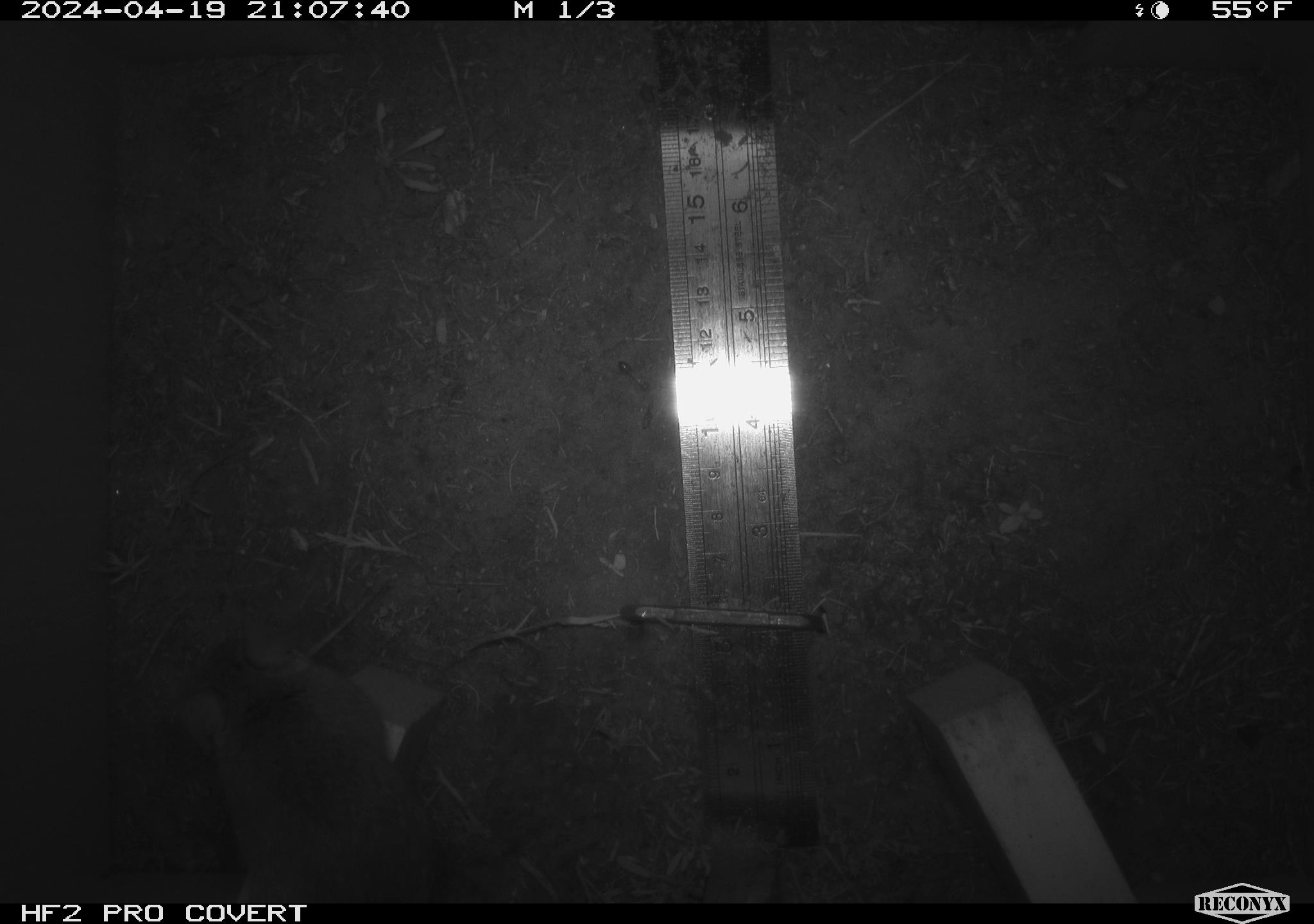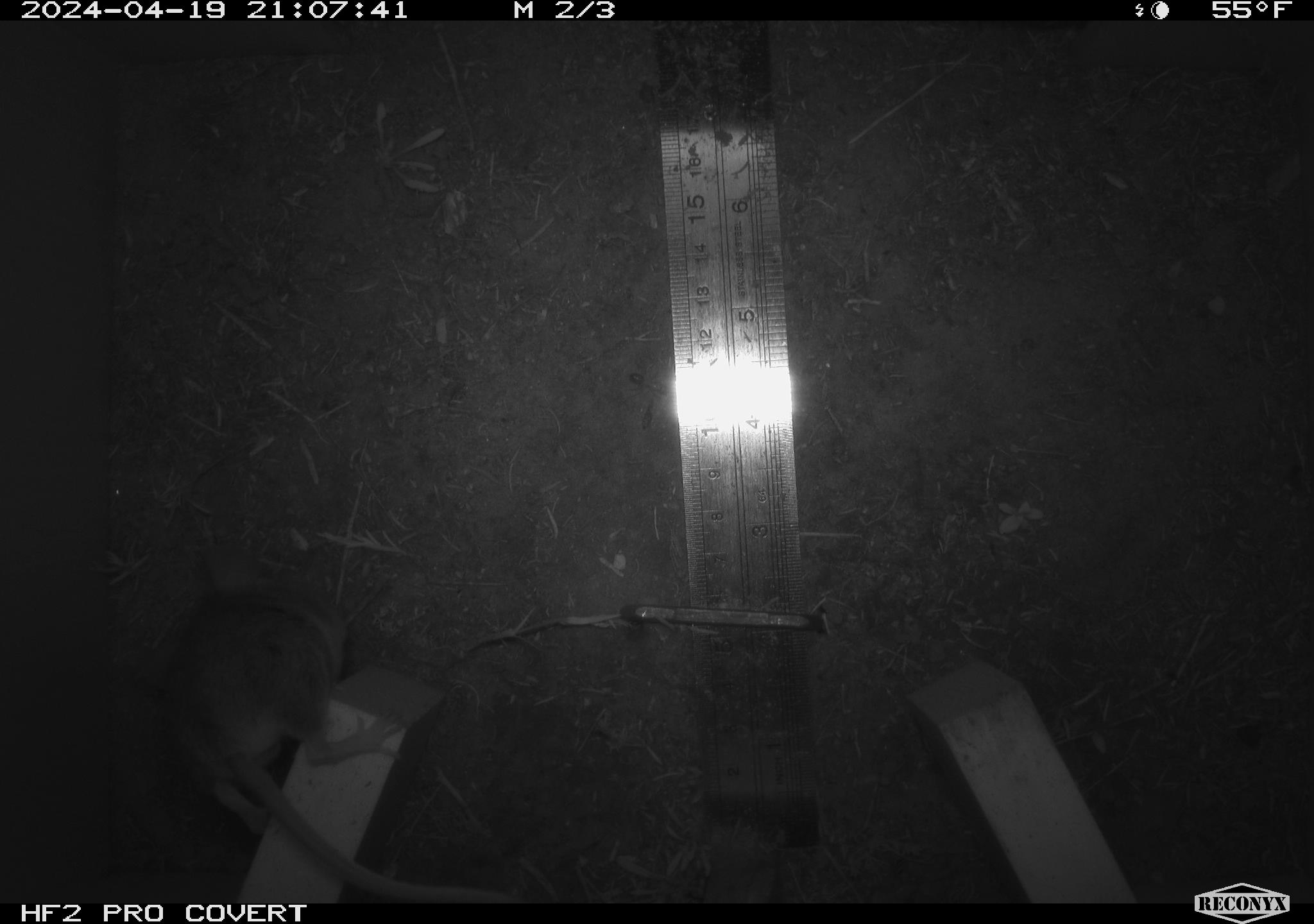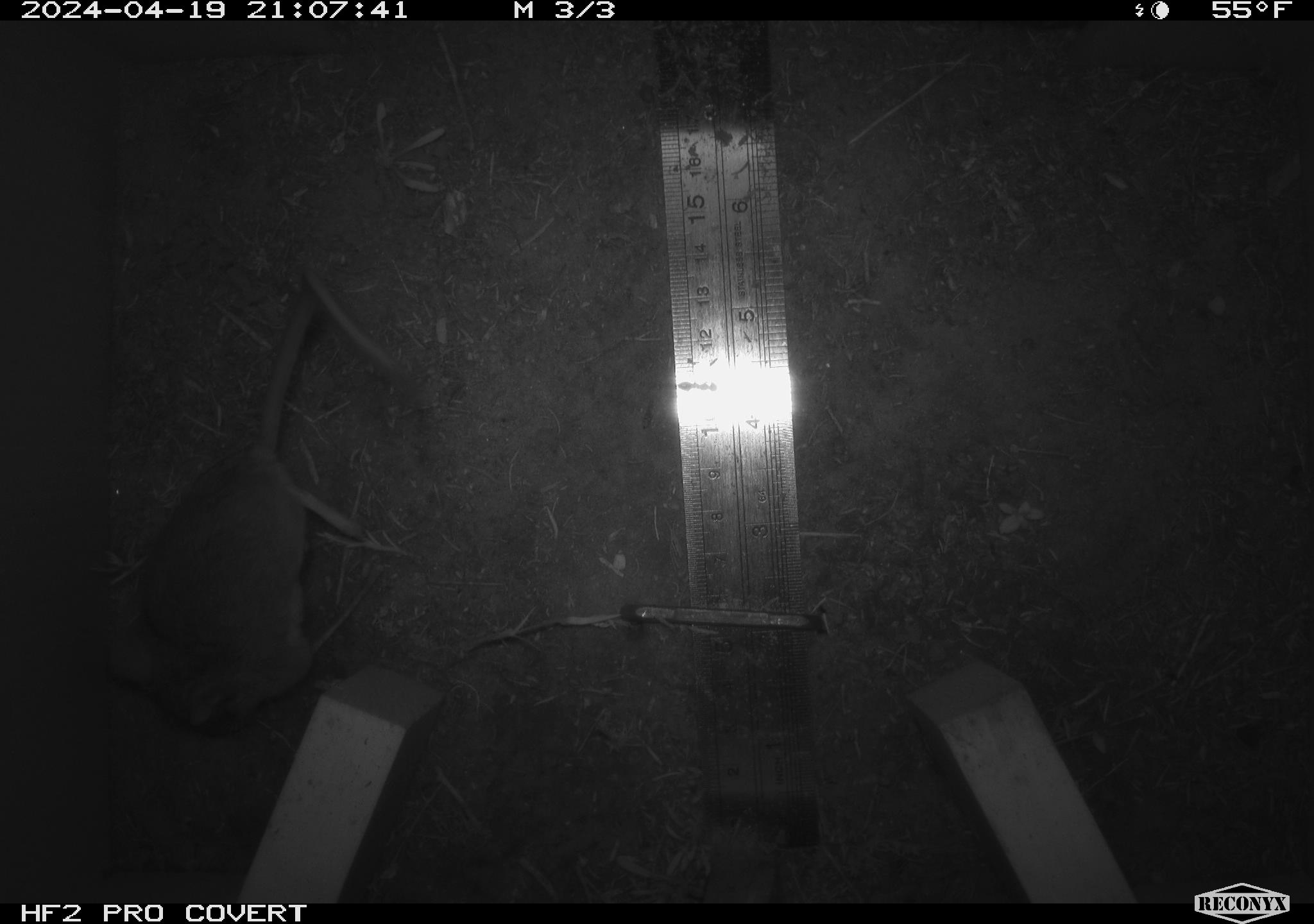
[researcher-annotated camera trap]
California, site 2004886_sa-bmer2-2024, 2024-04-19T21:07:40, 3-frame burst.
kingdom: Animalia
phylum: Chordata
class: Mammalia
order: Rodentia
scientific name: Rodentia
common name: mouse species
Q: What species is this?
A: Mouse species (Rodentia).